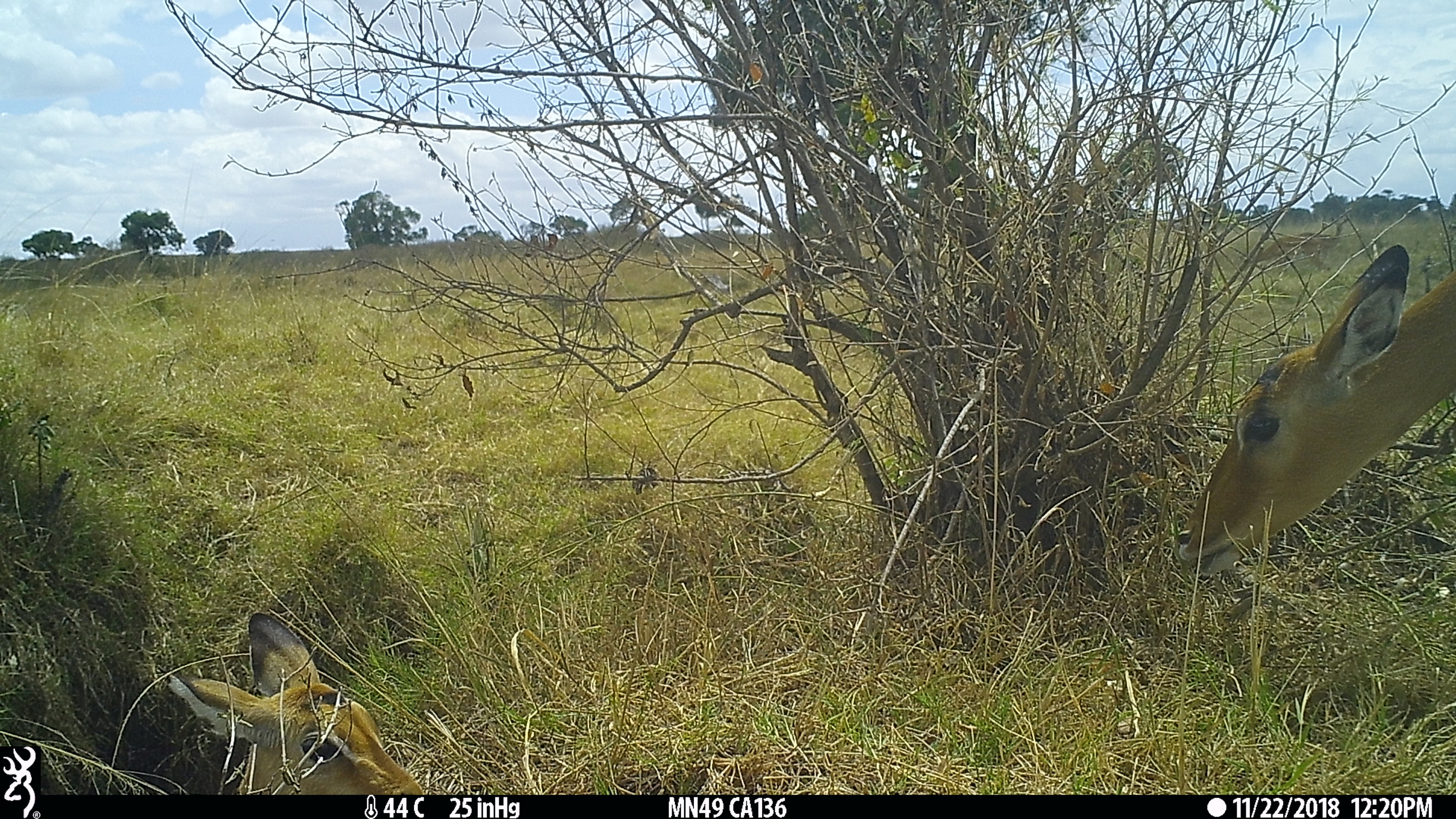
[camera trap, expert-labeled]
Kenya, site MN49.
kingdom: Animalia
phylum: Chordata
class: Mammalia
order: Artiodactyla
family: Bovidae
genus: Aepyceros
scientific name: Aepyceros melampus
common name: impala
Impala (Aepyceros melampus).